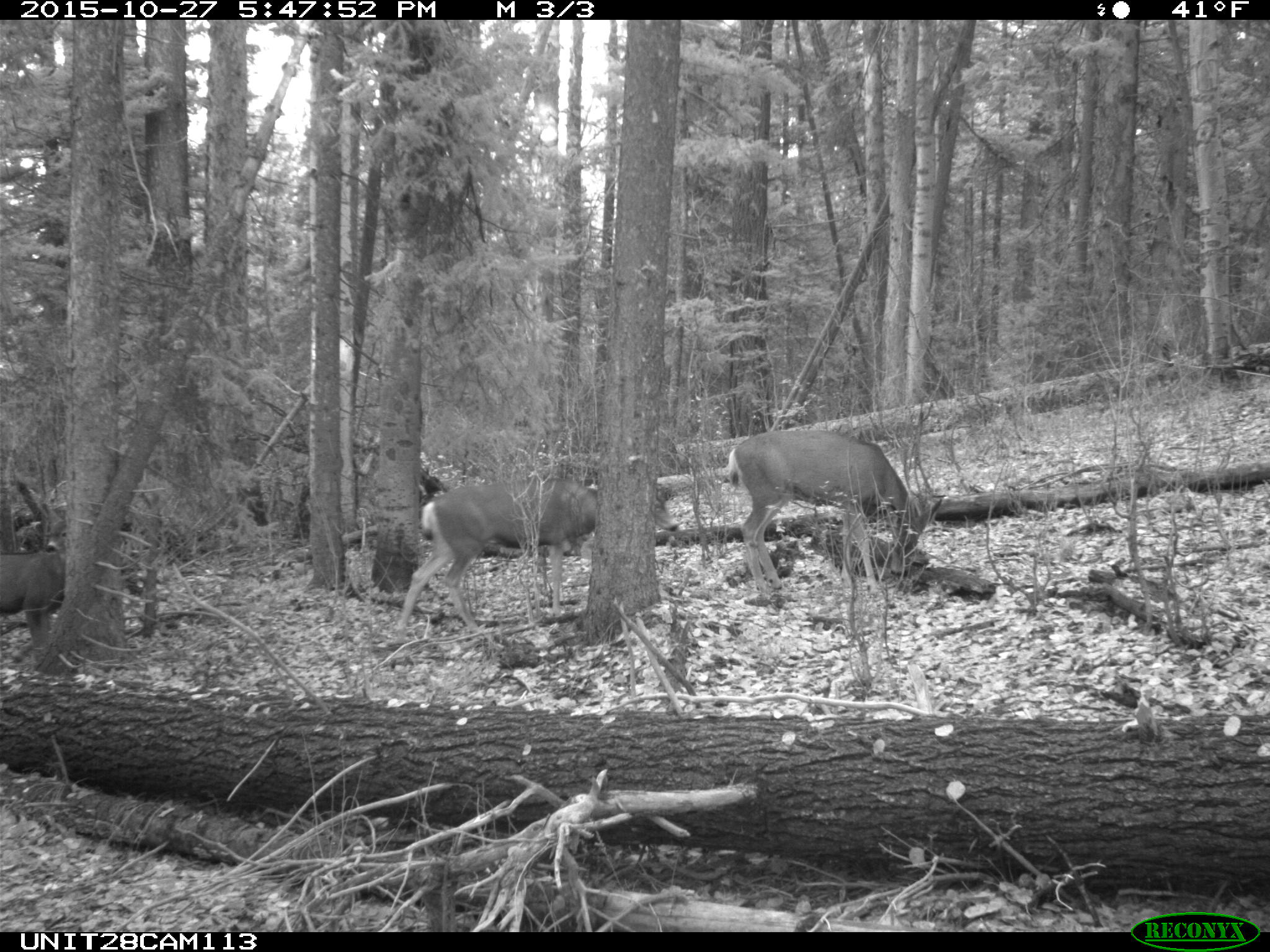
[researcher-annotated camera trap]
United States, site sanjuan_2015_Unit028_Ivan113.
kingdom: Animalia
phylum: Chordata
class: Mammalia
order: Artiodactyla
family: Cervidae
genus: Odocoileus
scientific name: Odocoileus hemionus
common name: mule deer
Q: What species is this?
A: Odocoileus hemionus (mule deer).